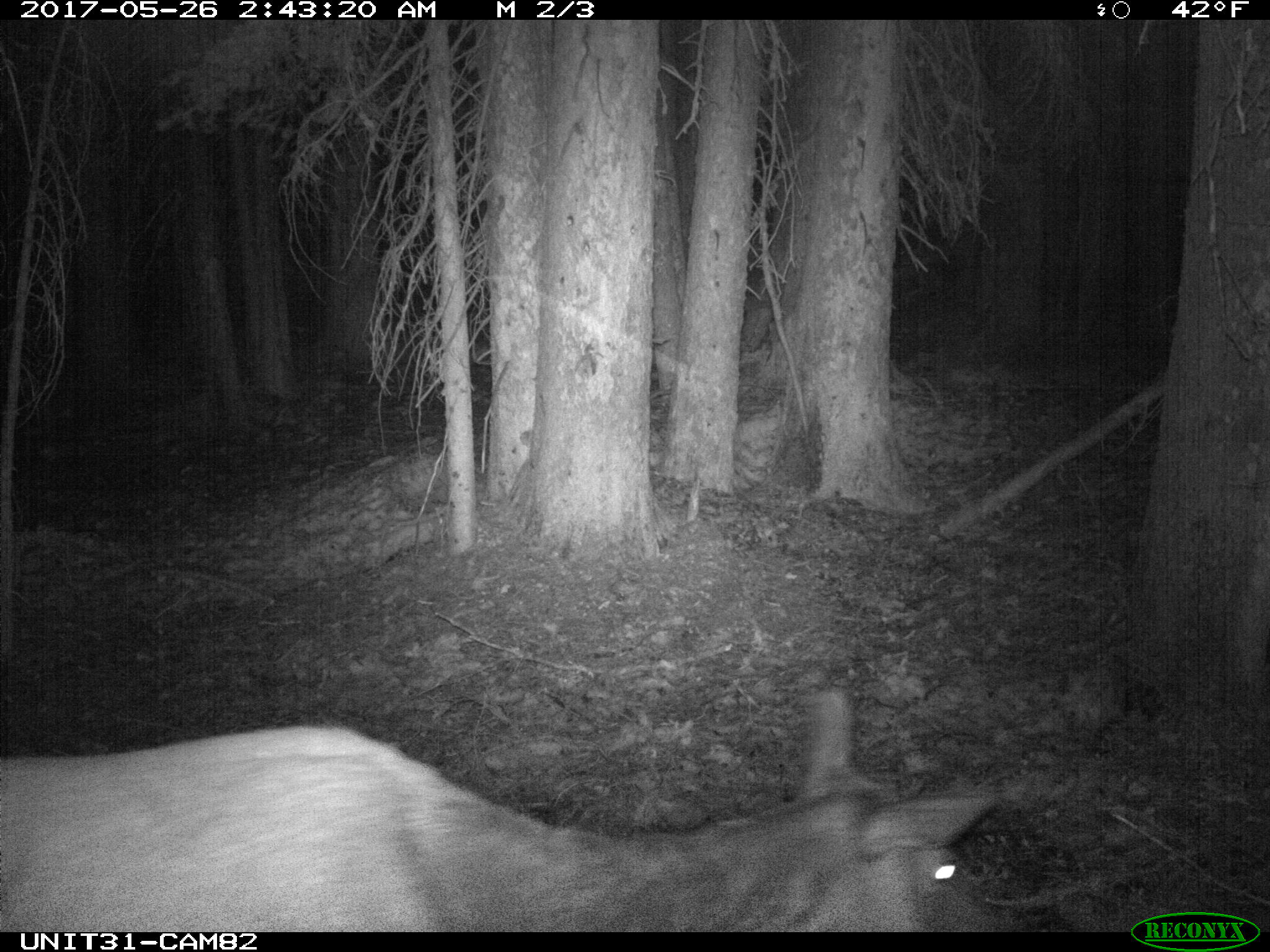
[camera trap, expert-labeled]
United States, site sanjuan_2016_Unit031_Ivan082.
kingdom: Animalia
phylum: Chordata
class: Mammalia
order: Artiodactyla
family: Cervidae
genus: Cervus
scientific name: Cervus elaphus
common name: red deer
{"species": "Cervus elaphus (red deer)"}